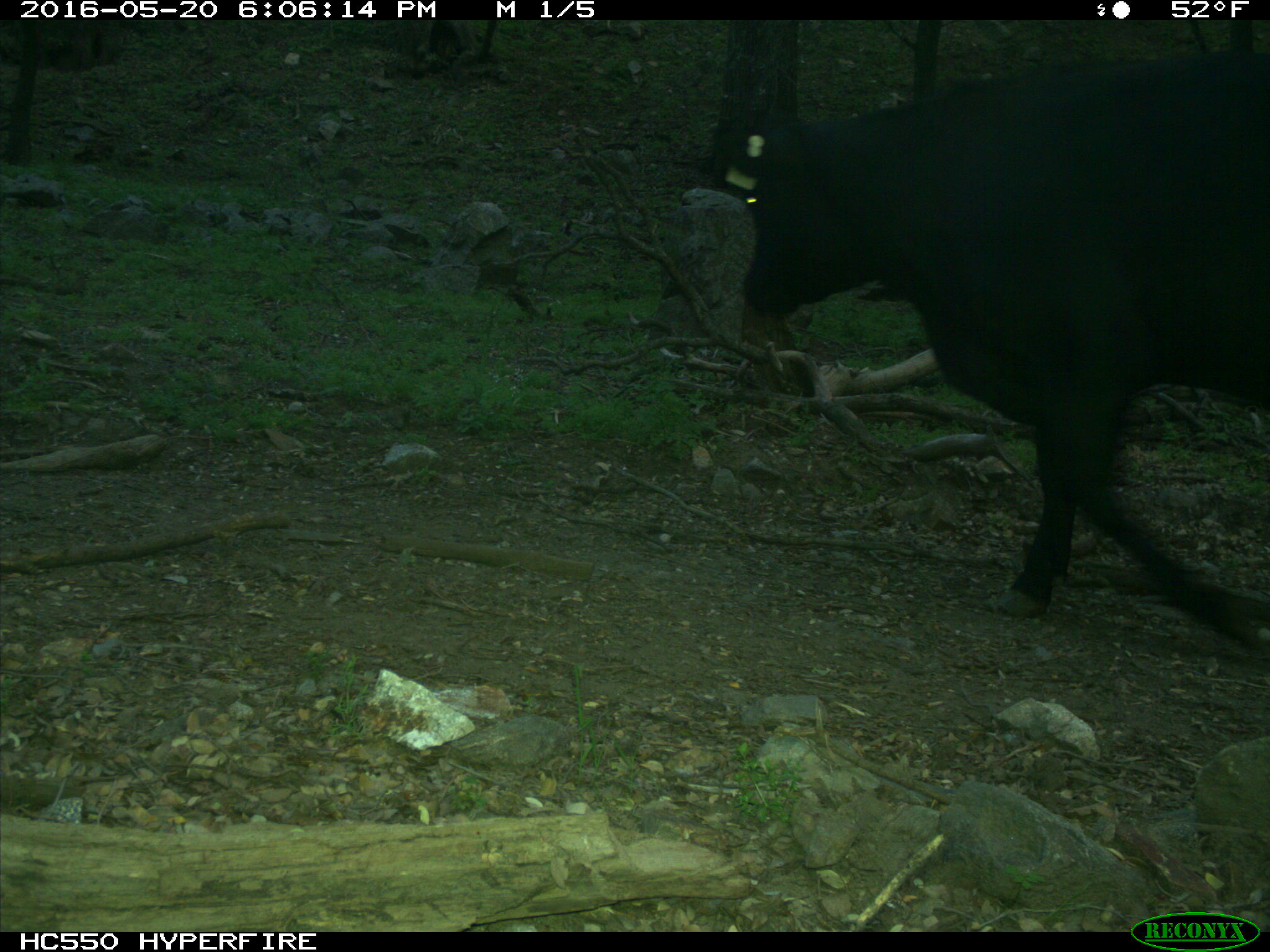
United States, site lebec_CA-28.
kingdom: Animalia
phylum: Chordata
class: Mammalia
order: Artiodactyla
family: Bovidae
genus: Bos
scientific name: Bos taurus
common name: domestic cow